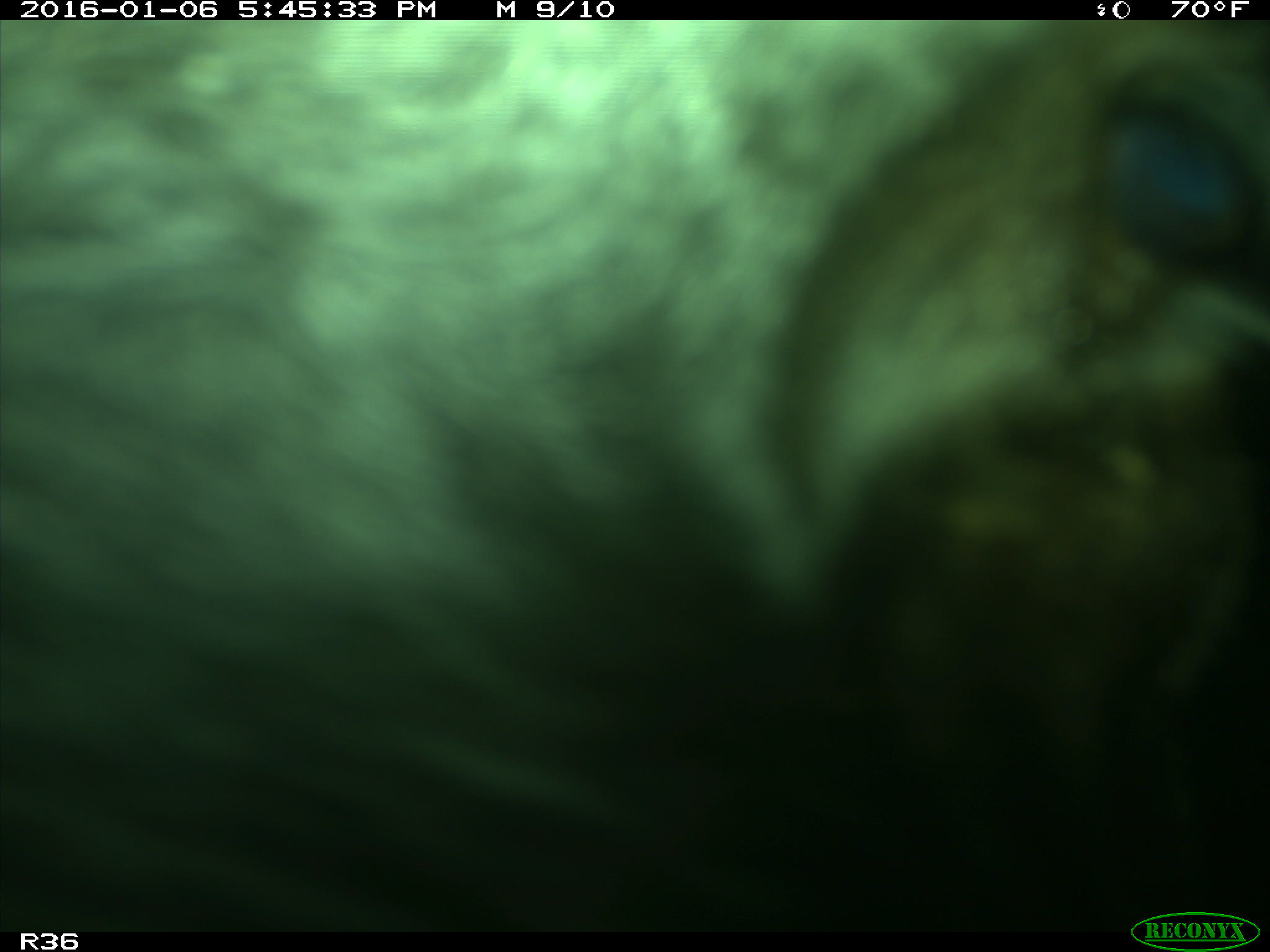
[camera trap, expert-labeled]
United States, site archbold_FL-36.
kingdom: Animalia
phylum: Chordata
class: Mammalia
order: Artiodactyla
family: Bovidae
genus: Bos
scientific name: Bos taurus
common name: domestic cow